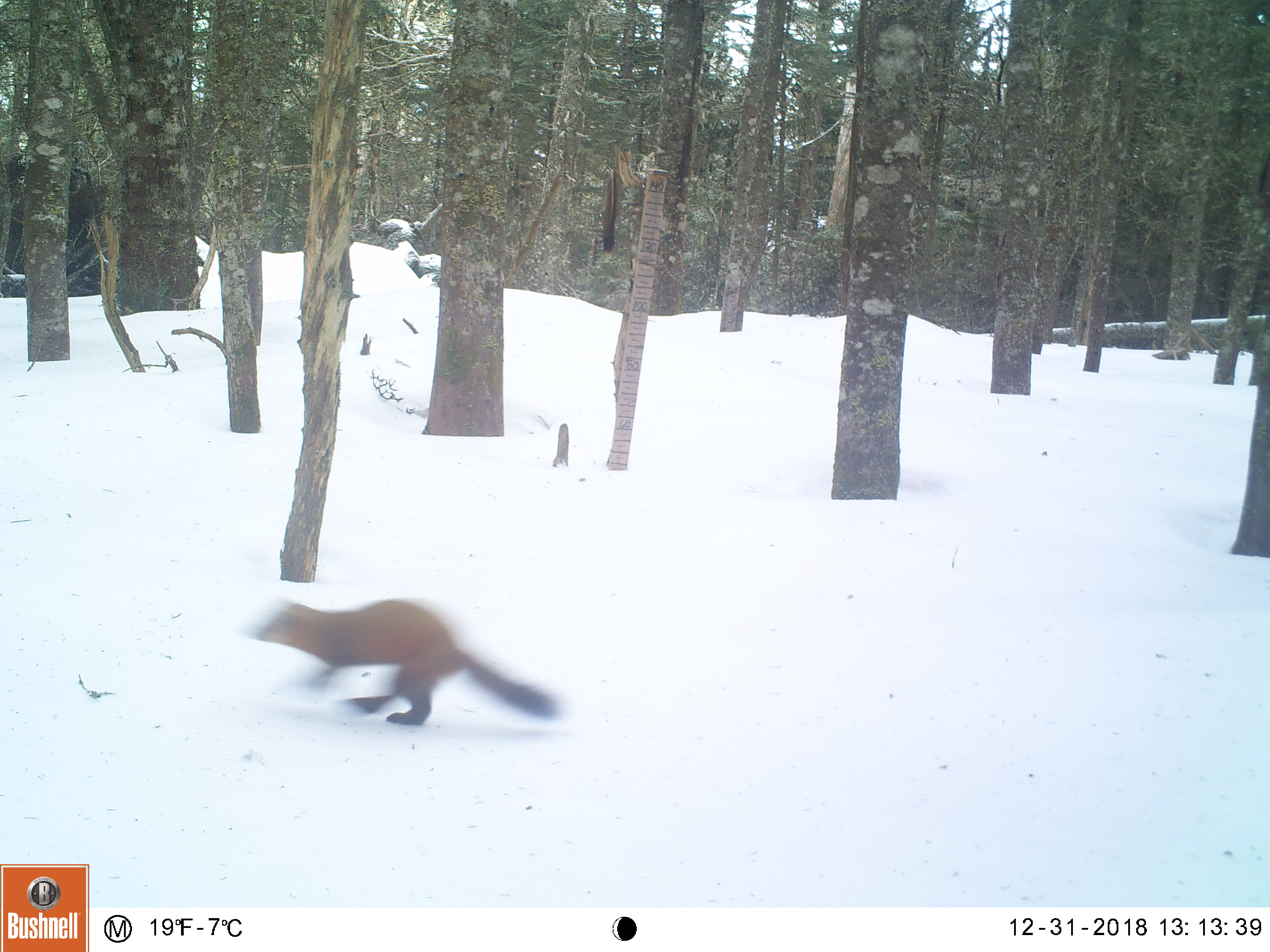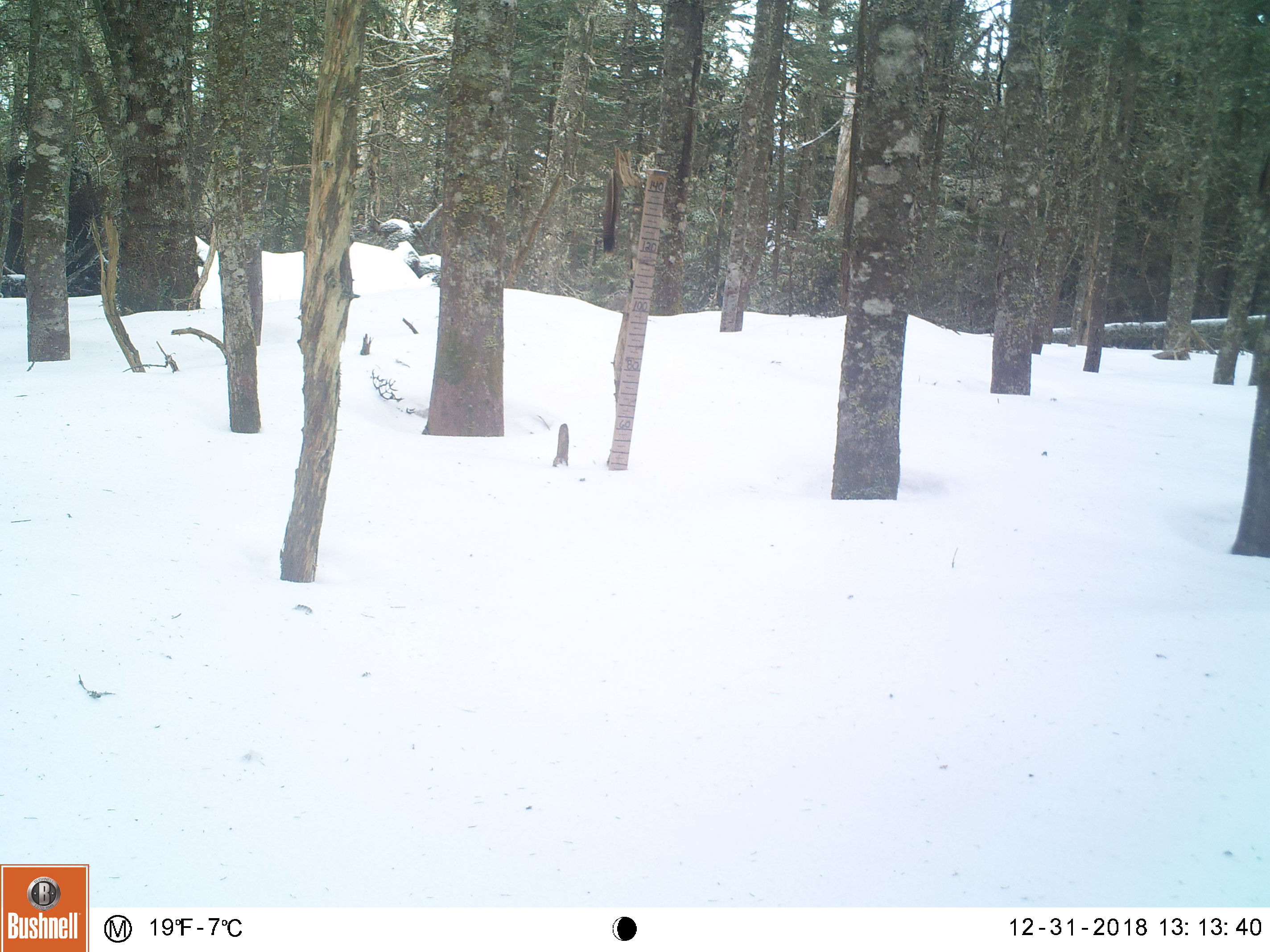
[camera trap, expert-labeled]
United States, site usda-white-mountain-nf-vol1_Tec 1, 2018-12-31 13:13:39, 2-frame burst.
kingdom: Animalia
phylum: Chordata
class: Mammalia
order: Carnivora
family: Mustelidae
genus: Martes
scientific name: Martes americana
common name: american marten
American marten (Martes americana).